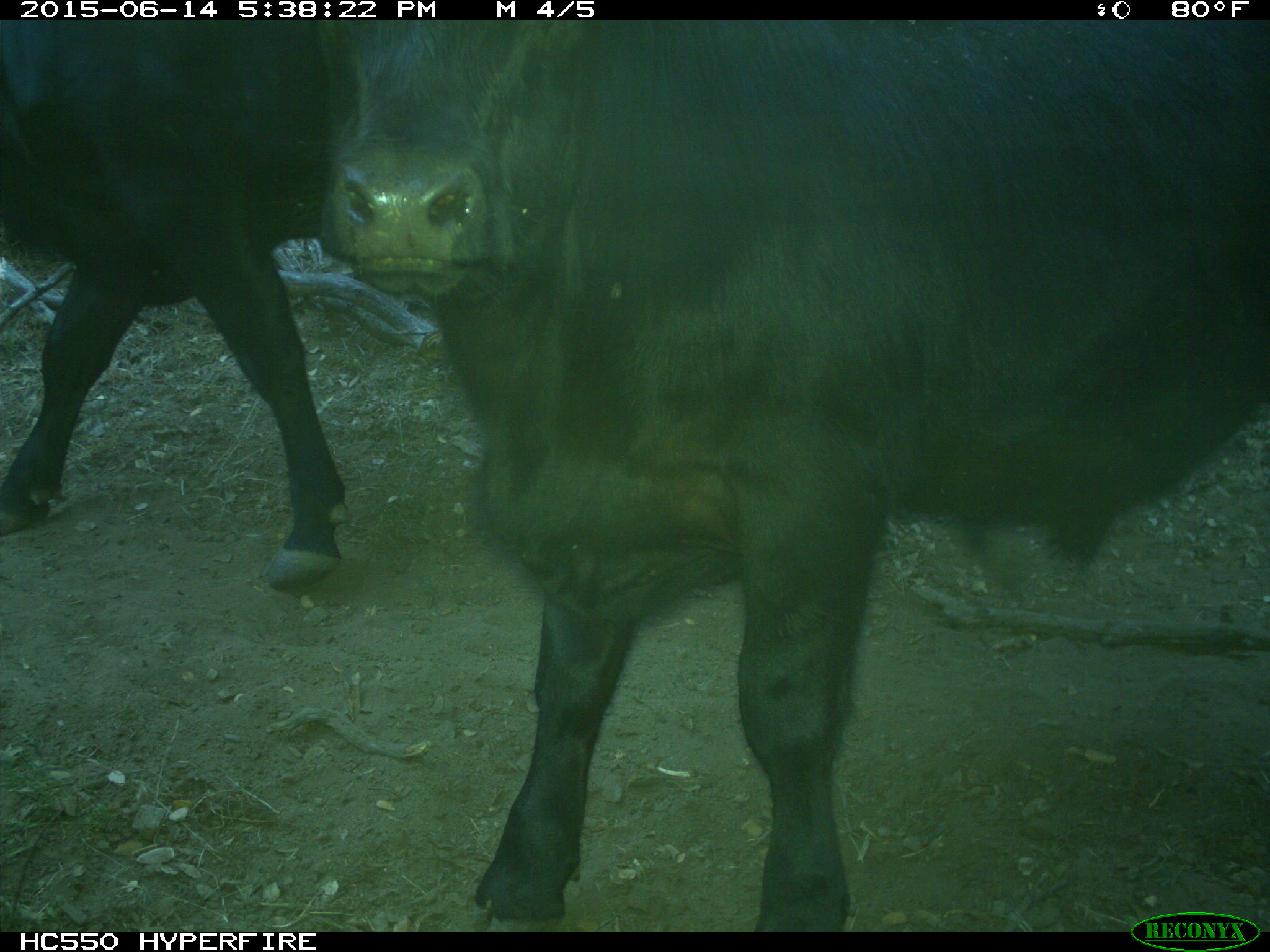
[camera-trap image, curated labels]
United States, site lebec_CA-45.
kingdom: Animalia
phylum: Chordata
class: Mammalia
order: Artiodactyla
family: Bovidae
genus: Bos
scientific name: Bos taurus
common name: domestic cow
Bos taurus (domestic cow).